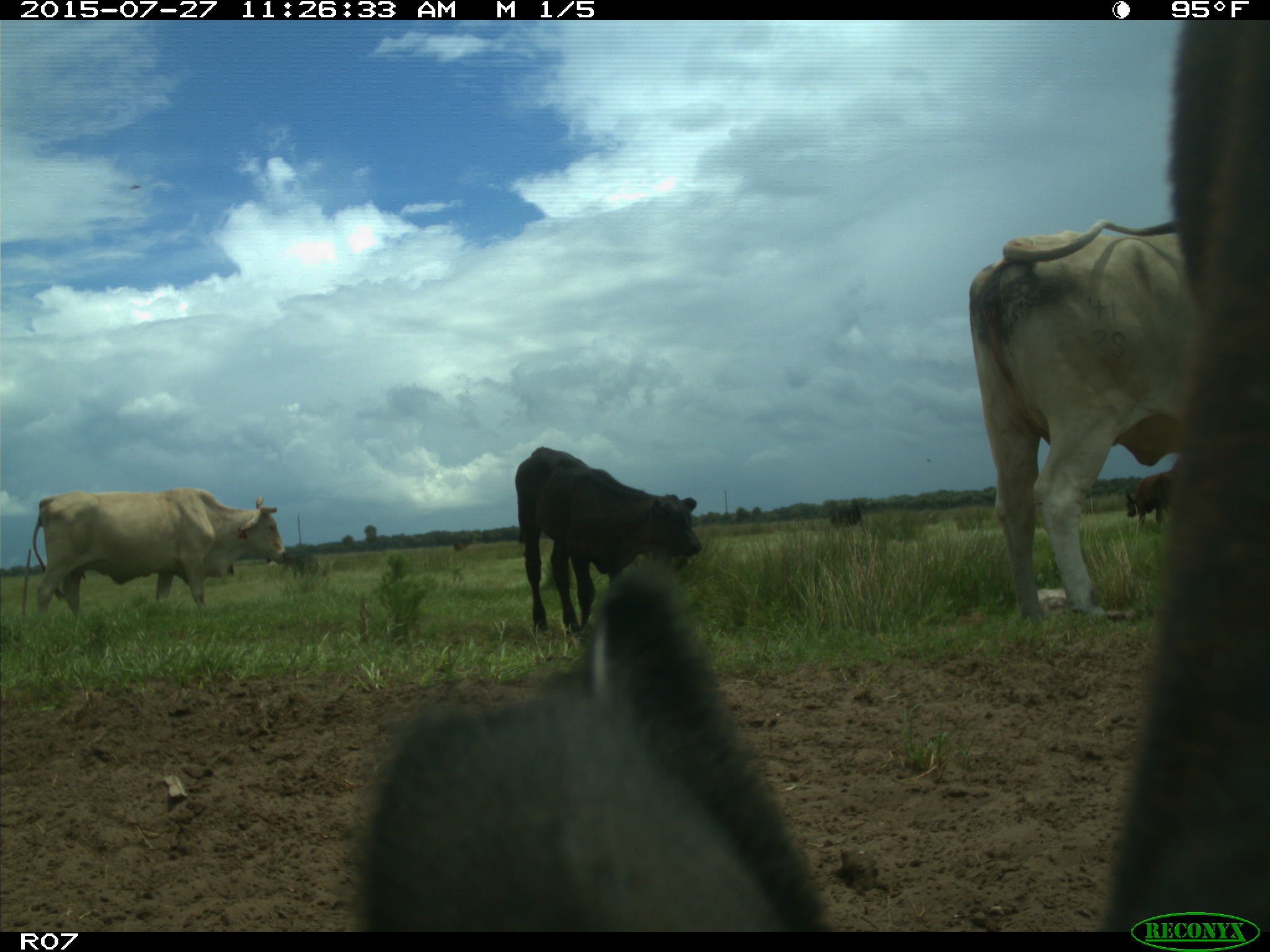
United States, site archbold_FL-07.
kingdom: Animalia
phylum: Chordata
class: Mammalia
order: Artiodactyla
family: Bovidae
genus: Bos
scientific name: Bos taurus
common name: domestic cow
Bos taurus (domestic cow).